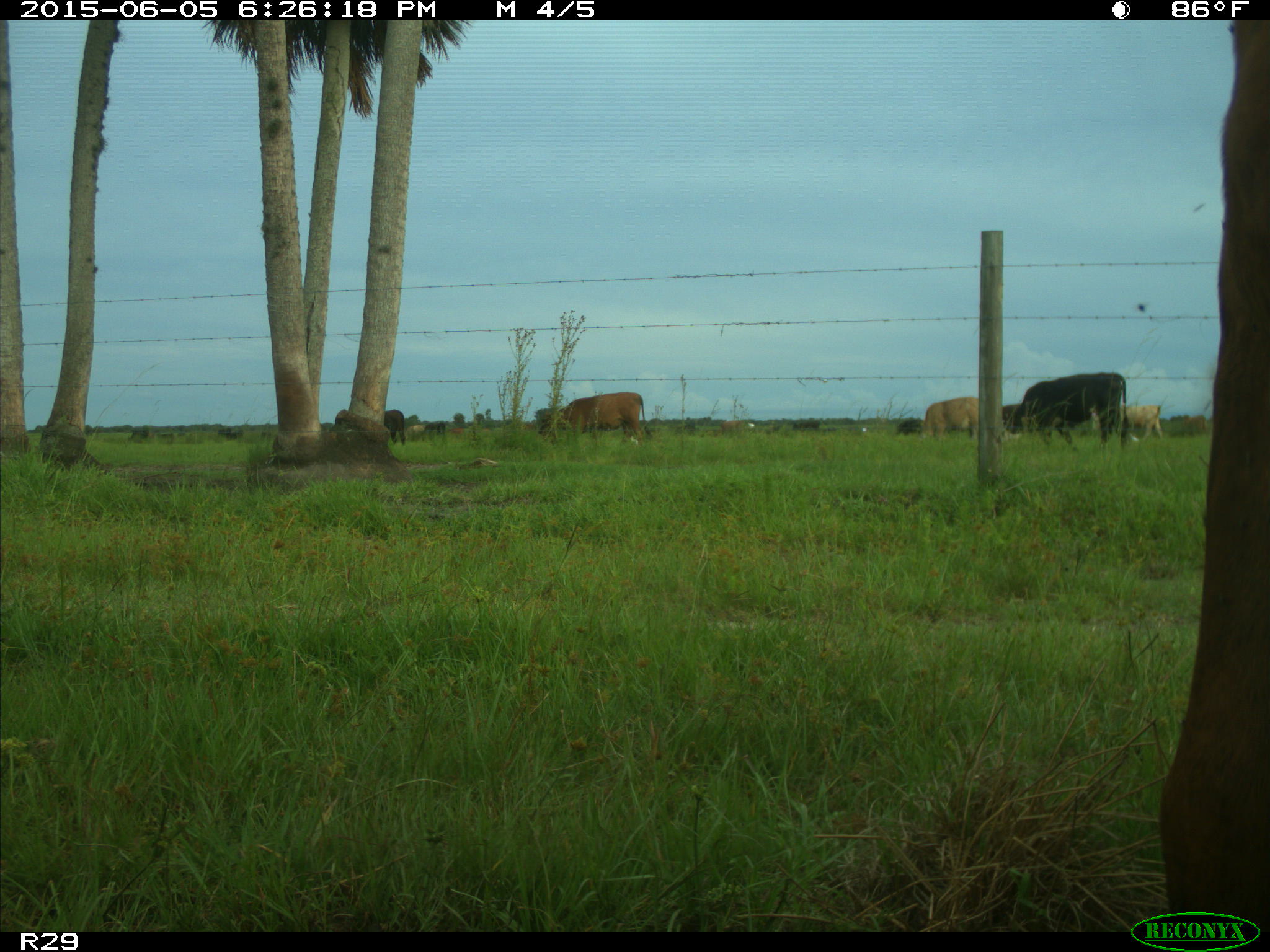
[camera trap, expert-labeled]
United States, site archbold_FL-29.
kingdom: Animalia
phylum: Chordata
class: Mammalia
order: Artiodactyla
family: Bovidae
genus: Bos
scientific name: Bos taurus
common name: domestic cow